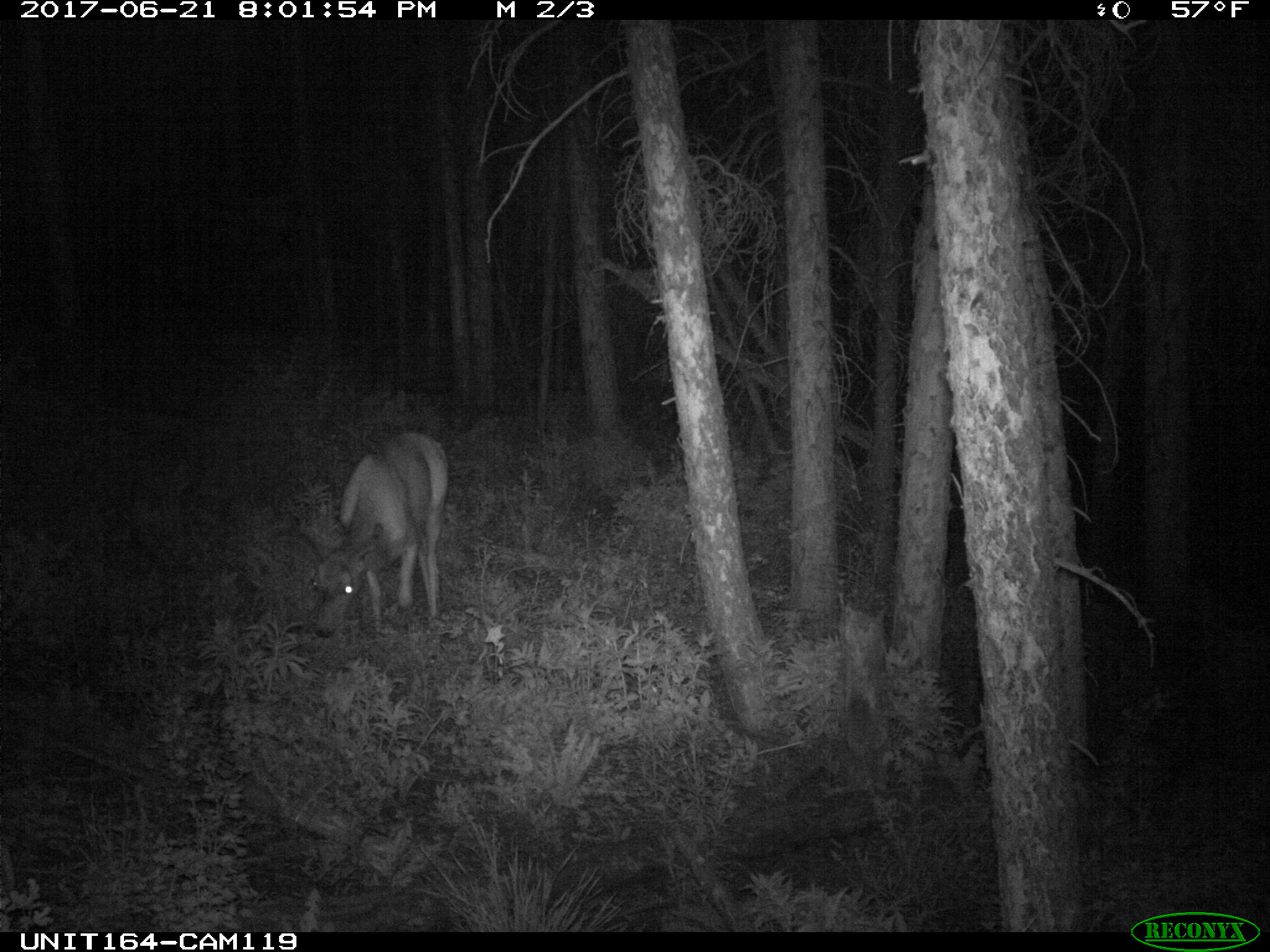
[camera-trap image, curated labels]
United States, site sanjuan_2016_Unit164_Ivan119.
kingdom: Animalia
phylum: Chordata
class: Mammalia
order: Artiodactyla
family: Cervidae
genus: Odocoileus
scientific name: Odocoileus hemionus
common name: mule deer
Odocoileus hemionus (mule deer).